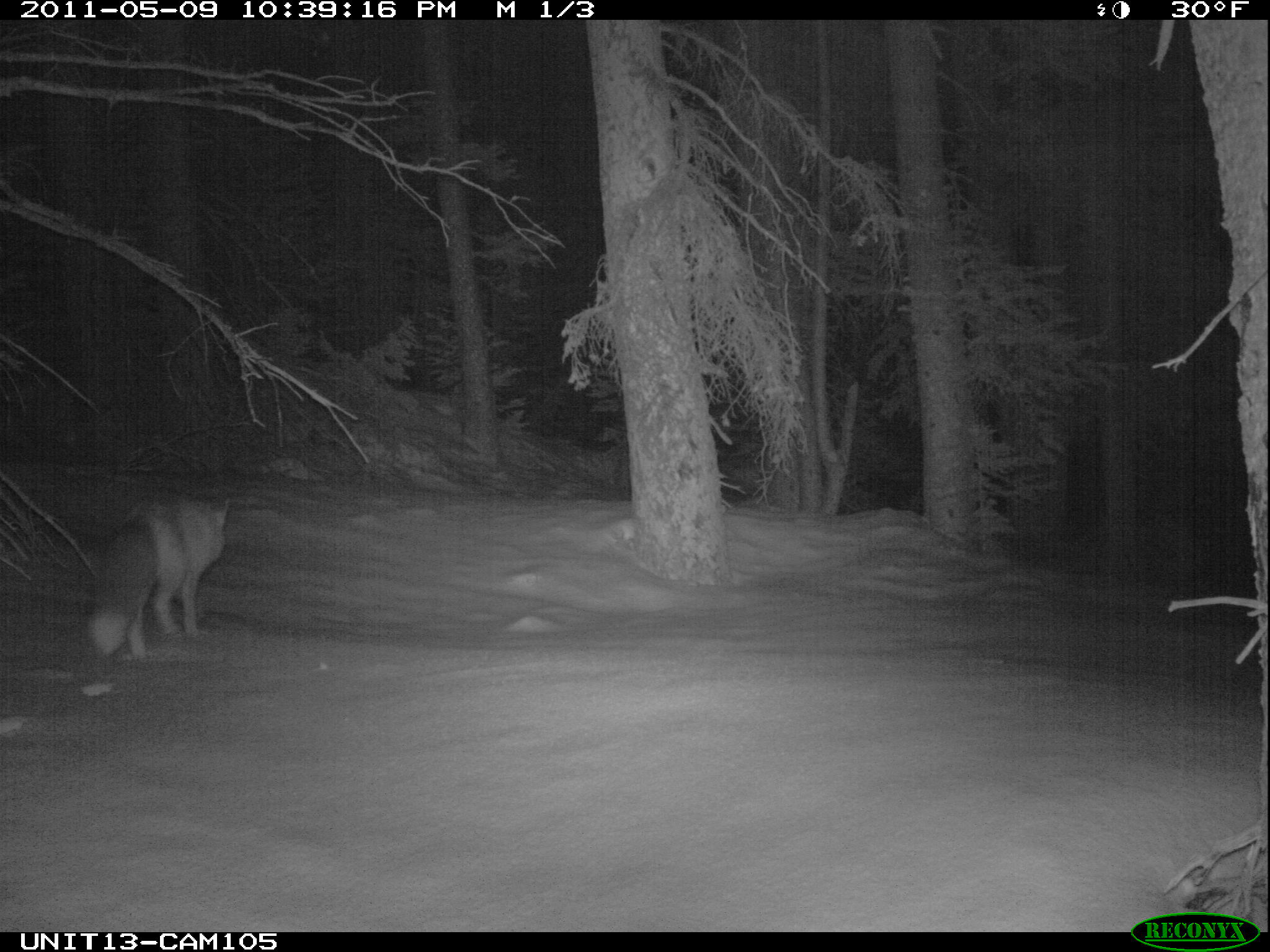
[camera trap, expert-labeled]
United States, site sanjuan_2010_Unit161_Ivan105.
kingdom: Animalia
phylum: Chordata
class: Mammalia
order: Carnivora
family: Canidae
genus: Vulpes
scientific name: Vulpes vulpes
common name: red fox